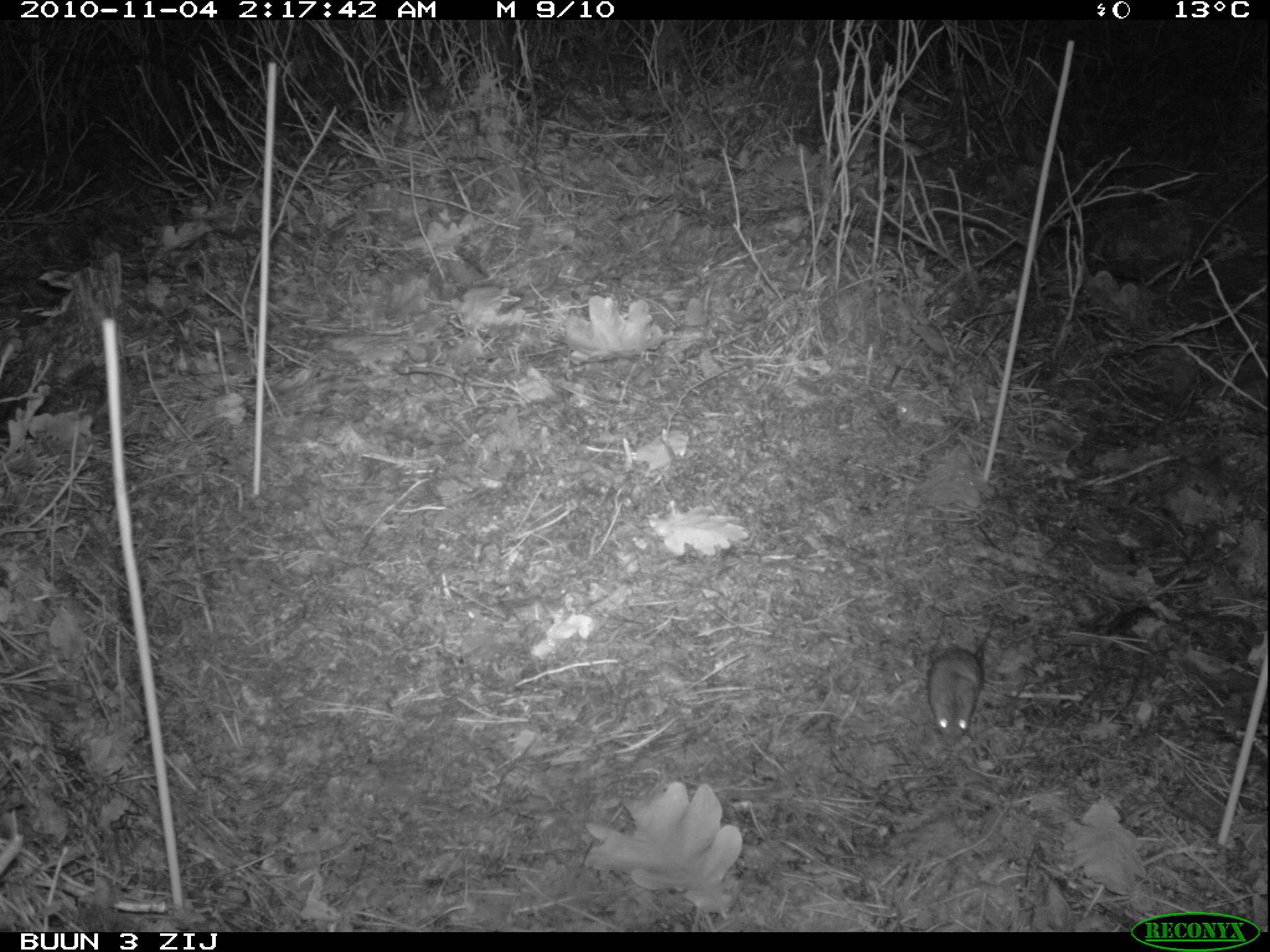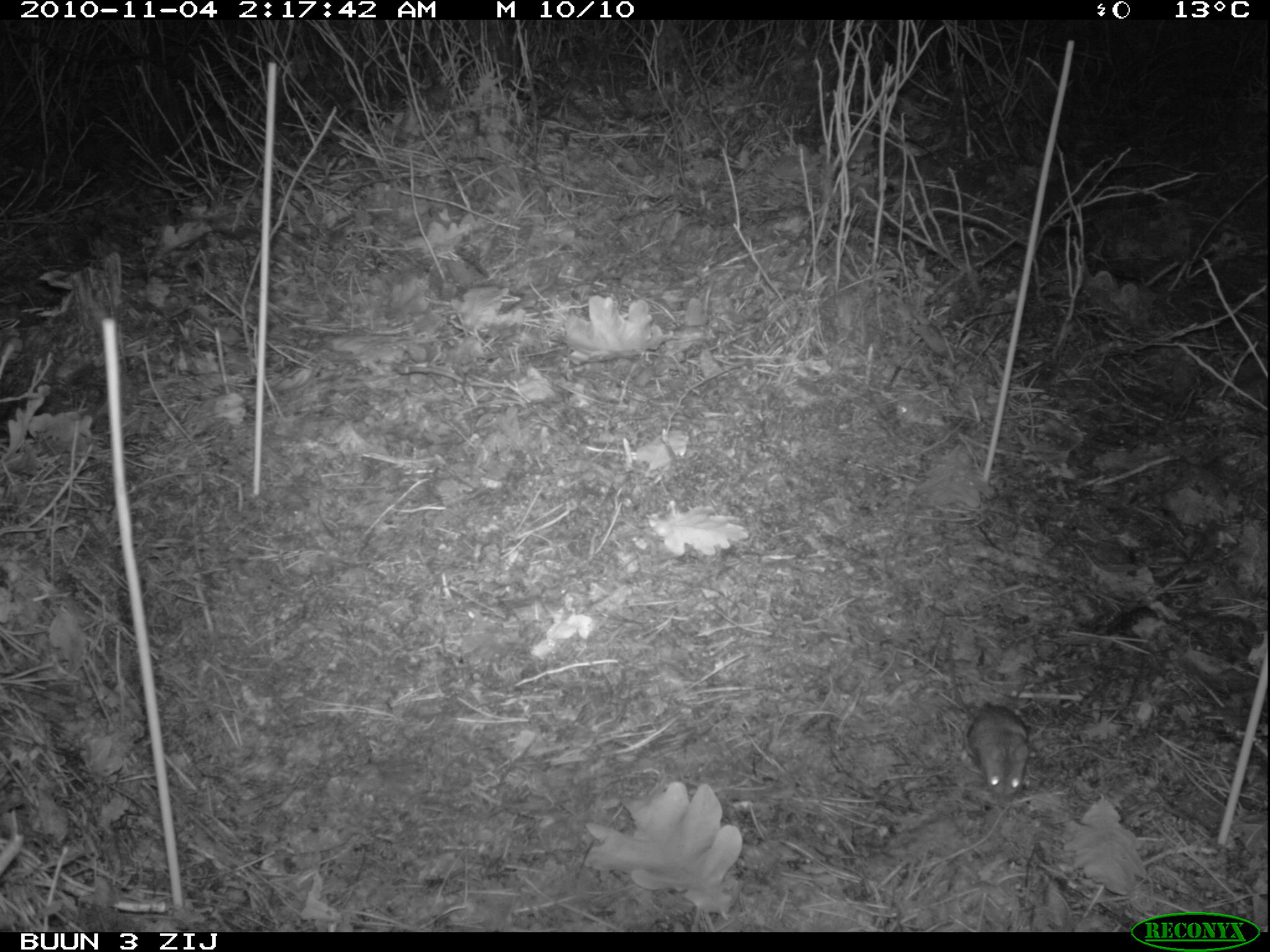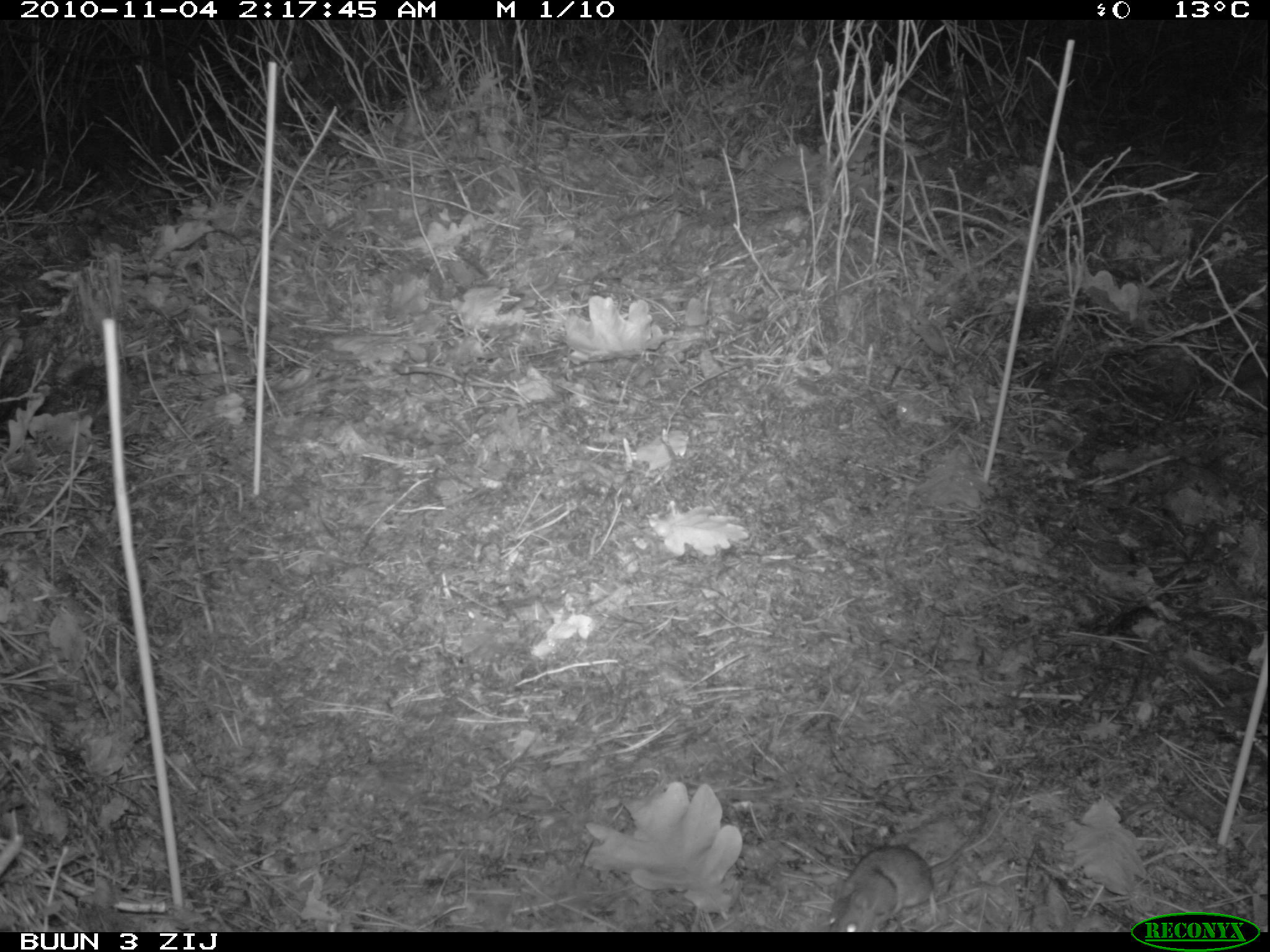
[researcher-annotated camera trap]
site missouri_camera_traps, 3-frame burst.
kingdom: Animalia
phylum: Chordata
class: Mammalia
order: Rodentia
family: Muridae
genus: Apodemus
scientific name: Apodemus sylvaticus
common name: wood mouse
Wood mouse (Apodemus sylvaticus). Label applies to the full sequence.